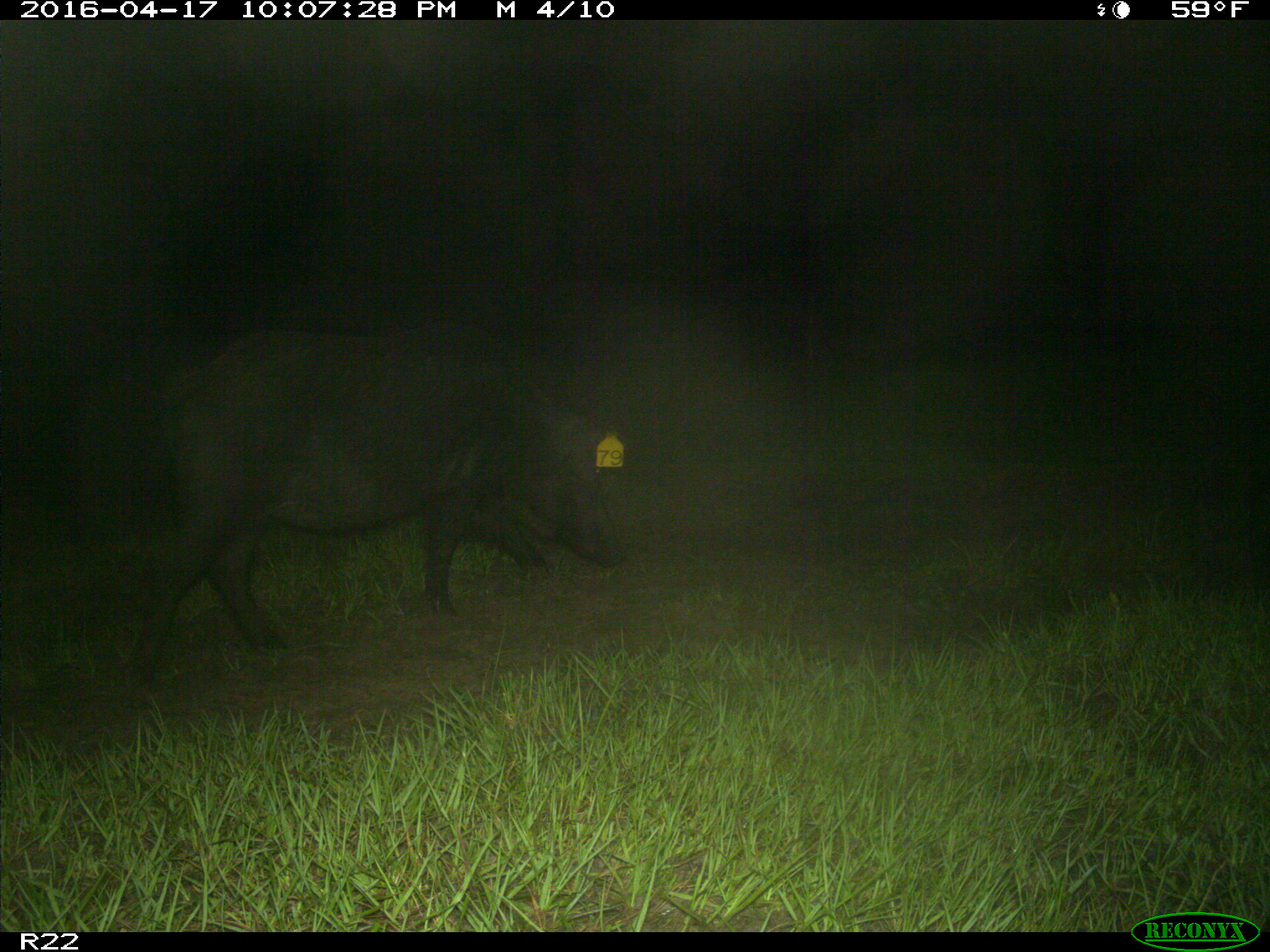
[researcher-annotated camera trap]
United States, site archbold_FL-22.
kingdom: Animalia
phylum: Chordata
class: Mammalia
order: Artiodactyla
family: Suidae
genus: Sus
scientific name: Sus scrofa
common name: wild boar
Sus scrofa (wild boar).